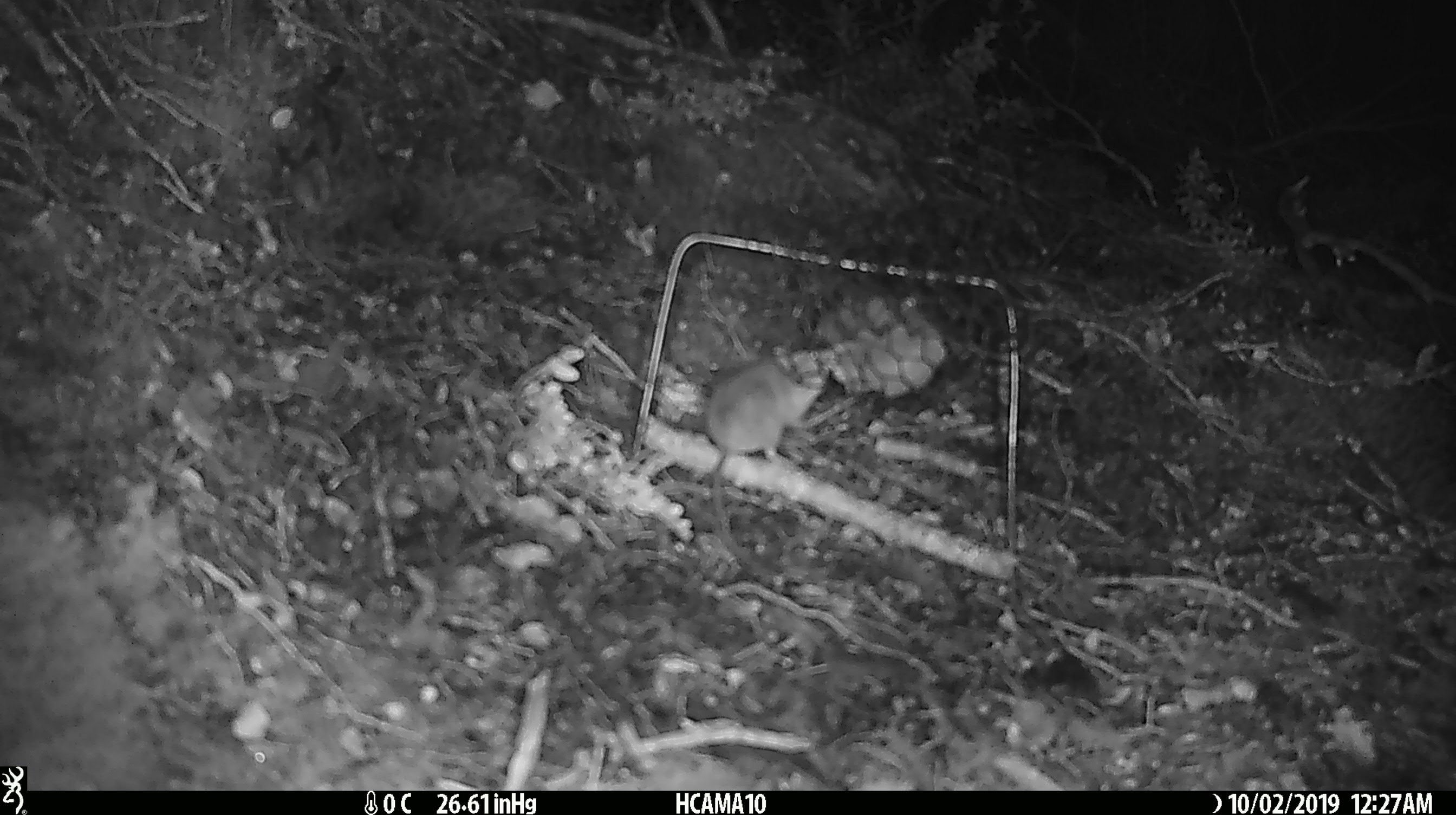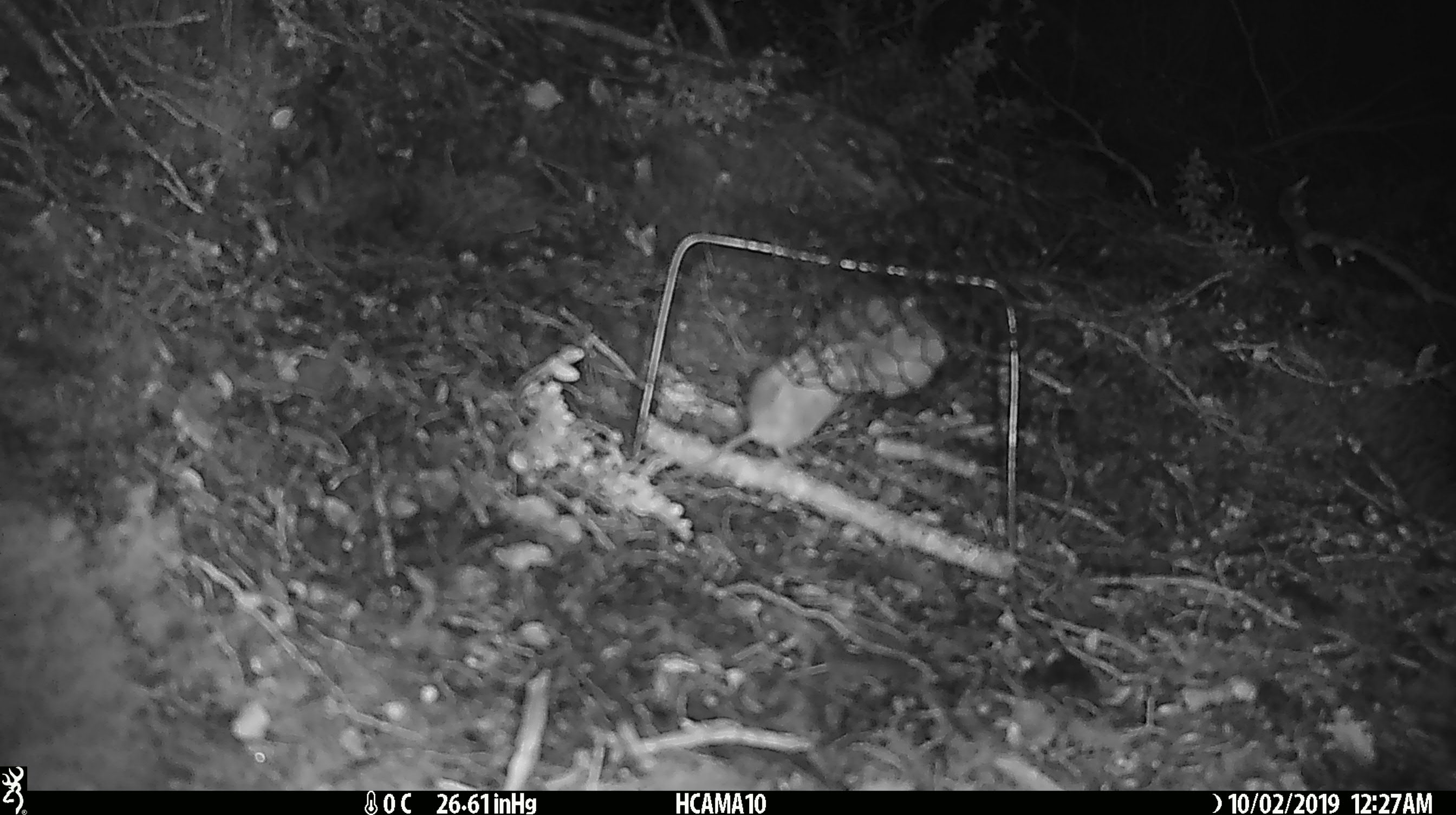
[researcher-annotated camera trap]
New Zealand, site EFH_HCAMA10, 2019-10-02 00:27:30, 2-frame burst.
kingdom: Animalia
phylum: Chordata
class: Mammalia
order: Rodentia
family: Muridae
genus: Mus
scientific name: Mus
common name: mouse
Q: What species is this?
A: Mouse (Mus).